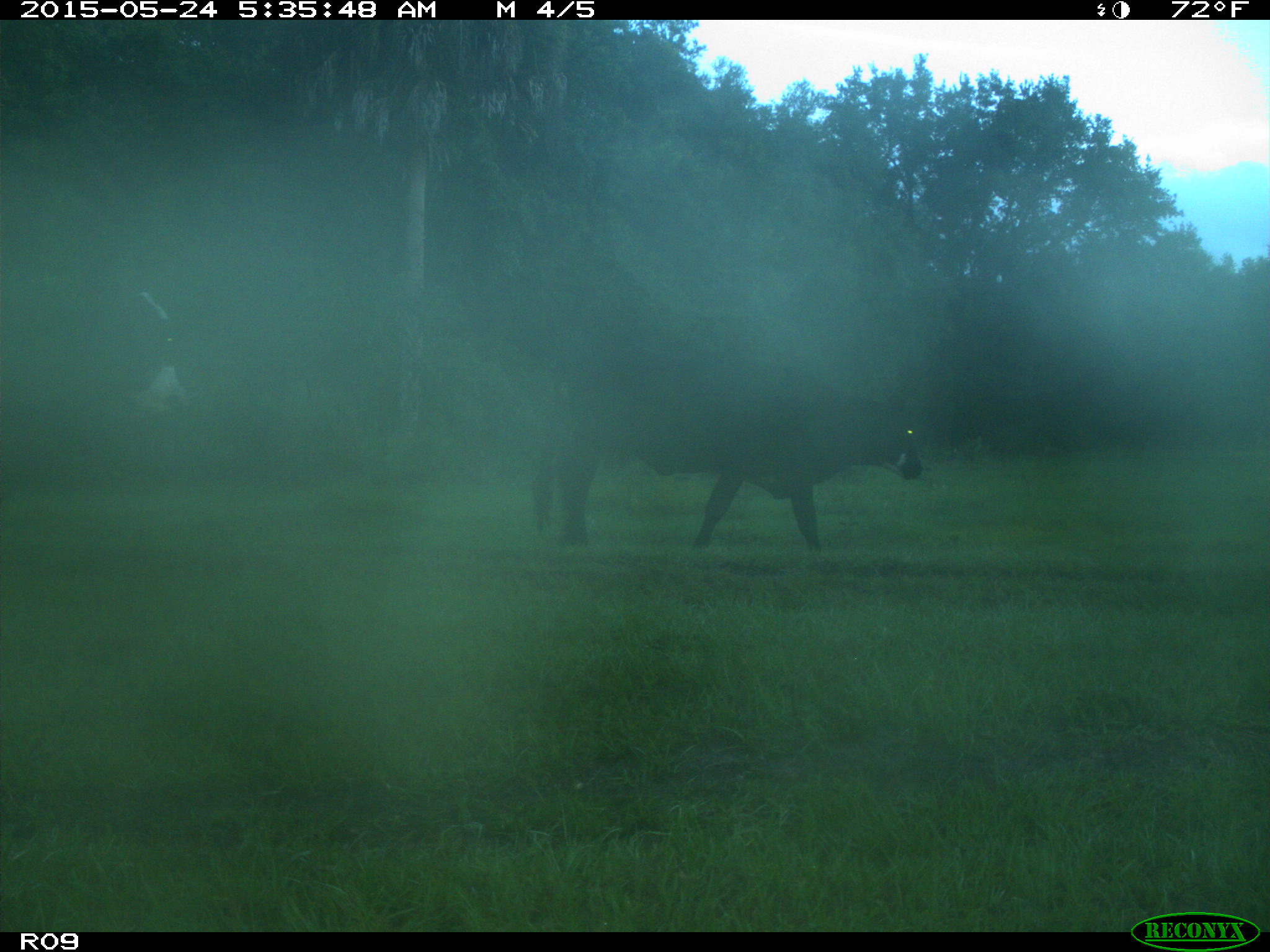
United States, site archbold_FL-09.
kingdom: Animalia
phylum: Chordata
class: Mammalia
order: Artiodactyla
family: Bovidae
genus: Bos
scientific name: Bos taurus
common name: domestic cow